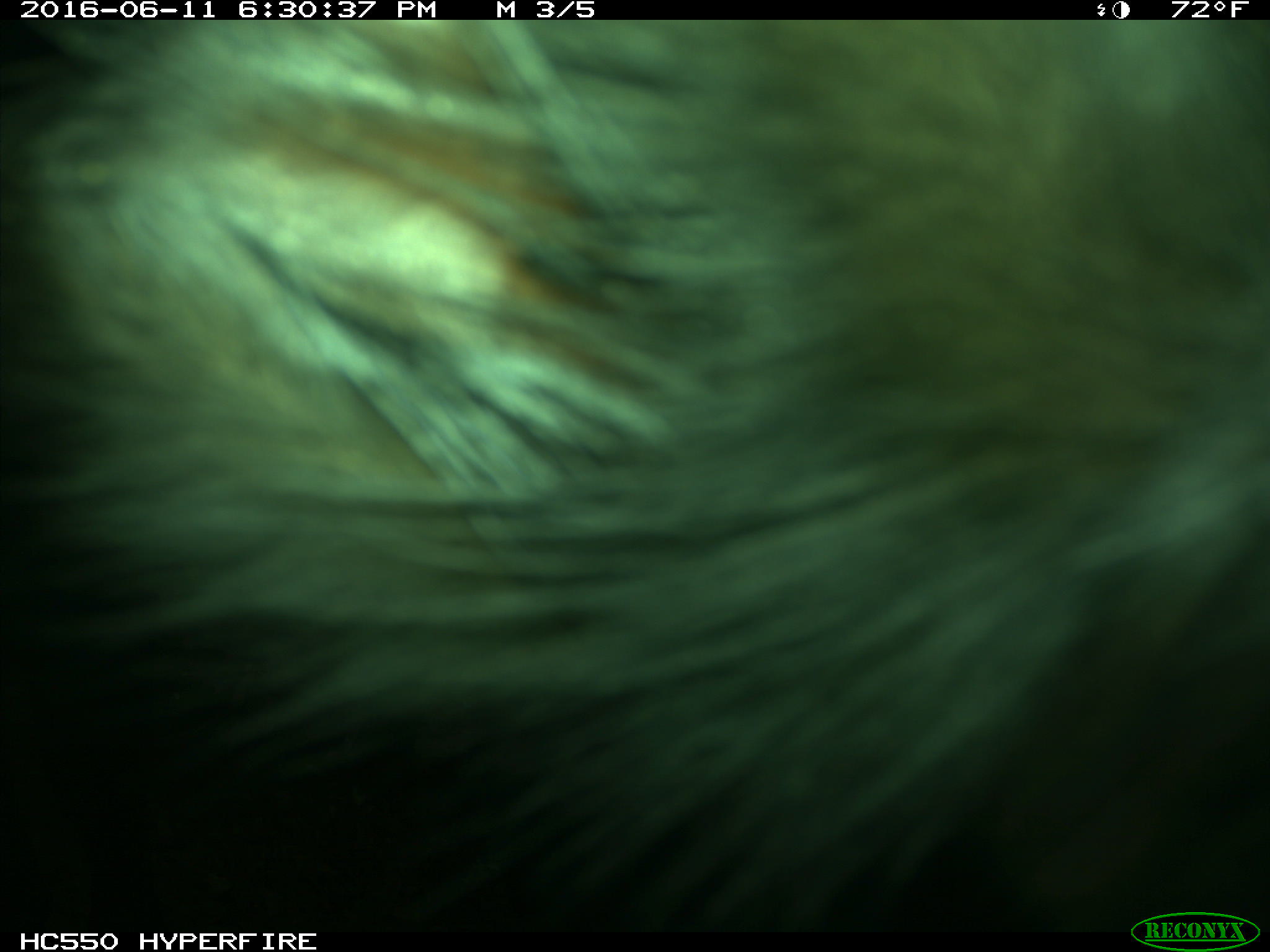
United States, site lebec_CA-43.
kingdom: Animalia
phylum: Chordata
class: Mammalia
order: Artiodactyla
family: Bovidae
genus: Bos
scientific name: Bos taurus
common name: domestic cow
Bos taurus (domestic cow).